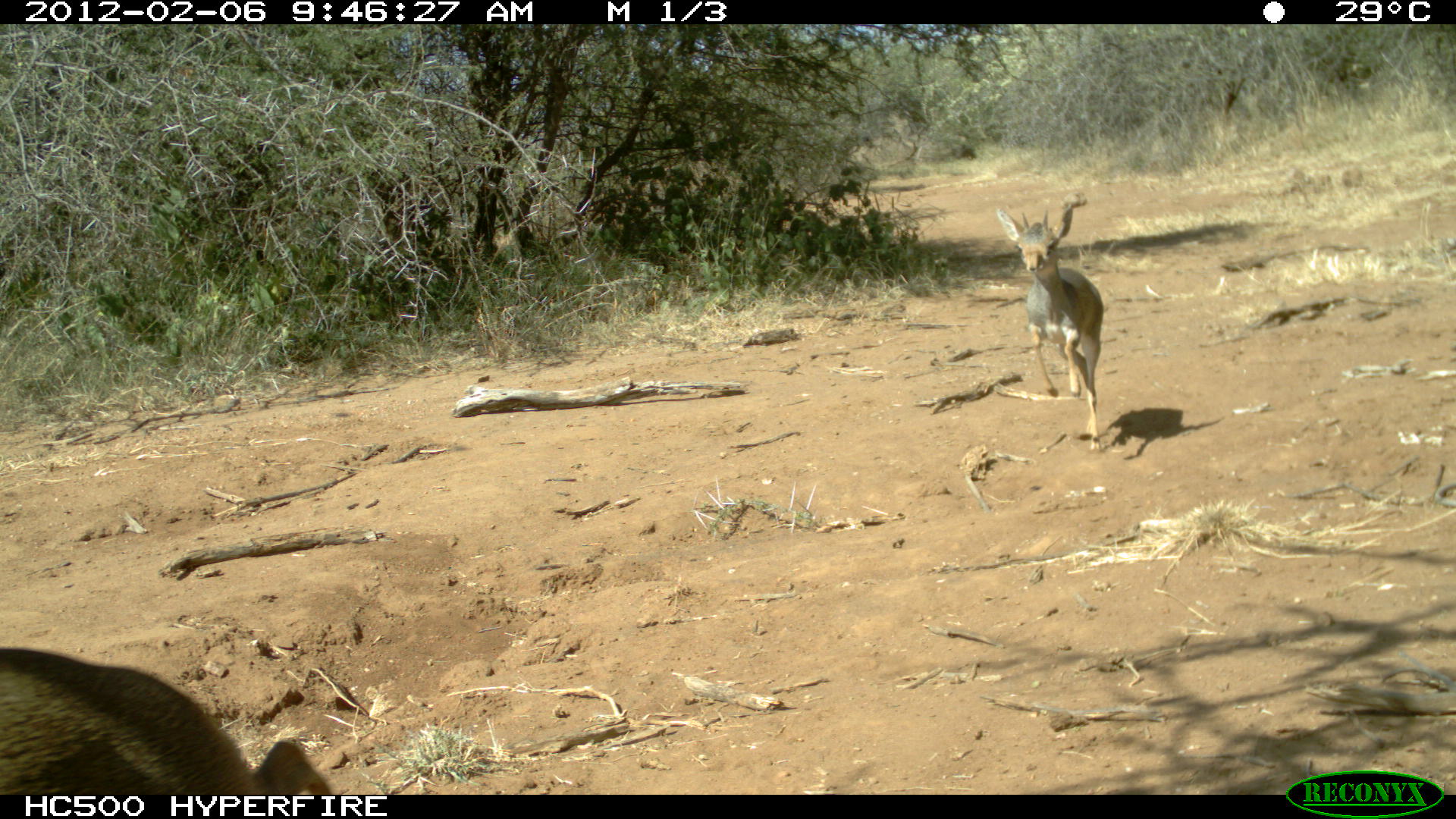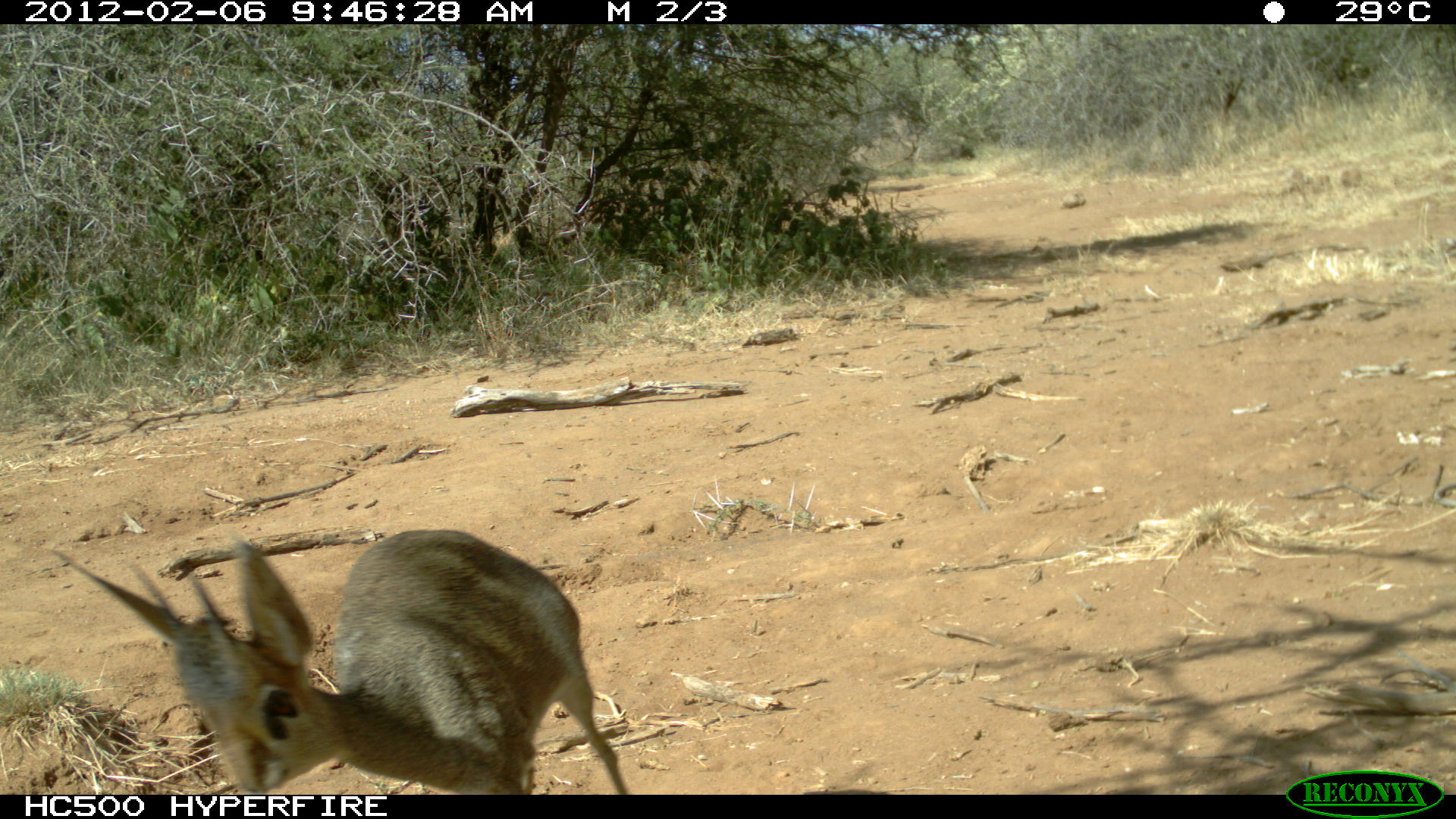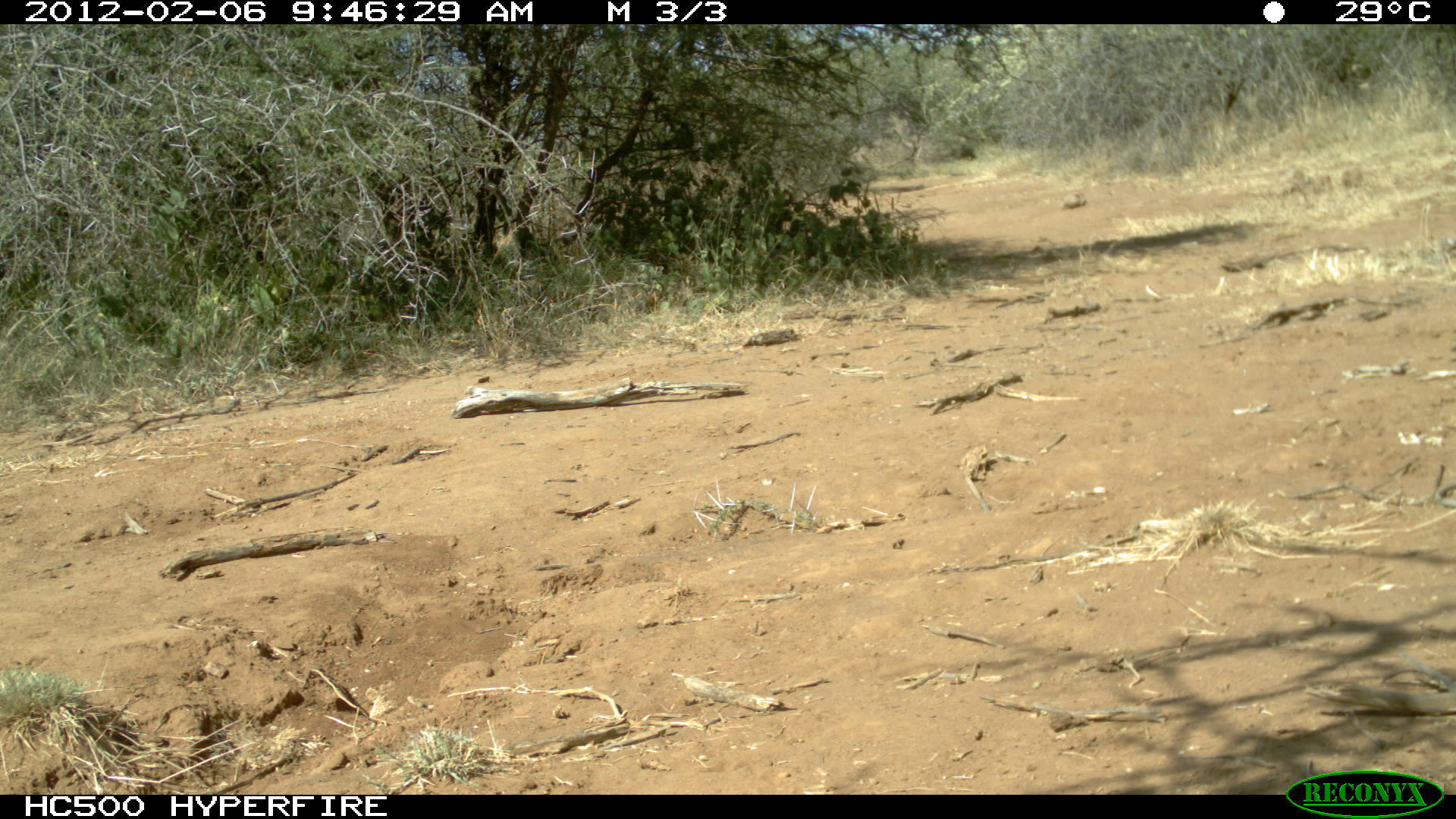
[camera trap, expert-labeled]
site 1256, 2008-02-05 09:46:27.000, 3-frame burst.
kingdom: Animalia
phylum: Chordata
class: Mammalia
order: Artiodactyla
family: Bovidae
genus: Madoqua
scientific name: Madoqua guentheri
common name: günther's dik-dik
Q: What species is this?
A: Madoqua guentheri (günther's dik-dik).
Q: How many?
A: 2.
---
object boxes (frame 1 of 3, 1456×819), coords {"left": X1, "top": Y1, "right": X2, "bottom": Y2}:
madoqua guentheri: {"left": 0, "top": 642, "right": 336, "bottom": 794}; {"left": 993, "top": 197, "right": 1110, "bottom": 448}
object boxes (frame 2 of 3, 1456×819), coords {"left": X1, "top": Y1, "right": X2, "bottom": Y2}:
madoqua guentheri: {"left": 46, "top": 517, "right": 630, "bottom": 794}